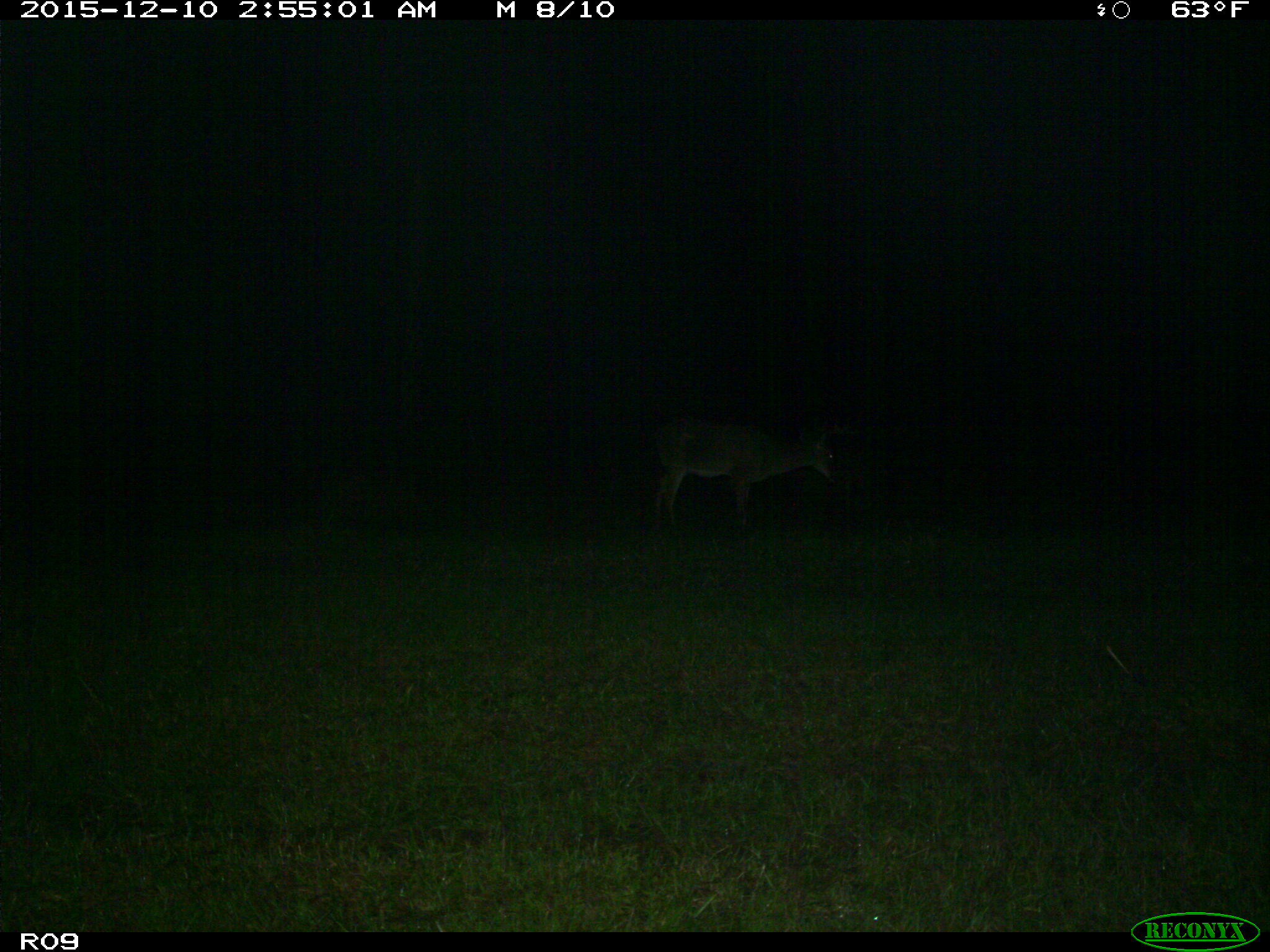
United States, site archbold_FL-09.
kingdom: Animalia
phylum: Chordata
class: Mammalia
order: Artiodactyla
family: Cervidae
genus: Odocoileus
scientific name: Odocoileus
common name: deer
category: unidentified deer